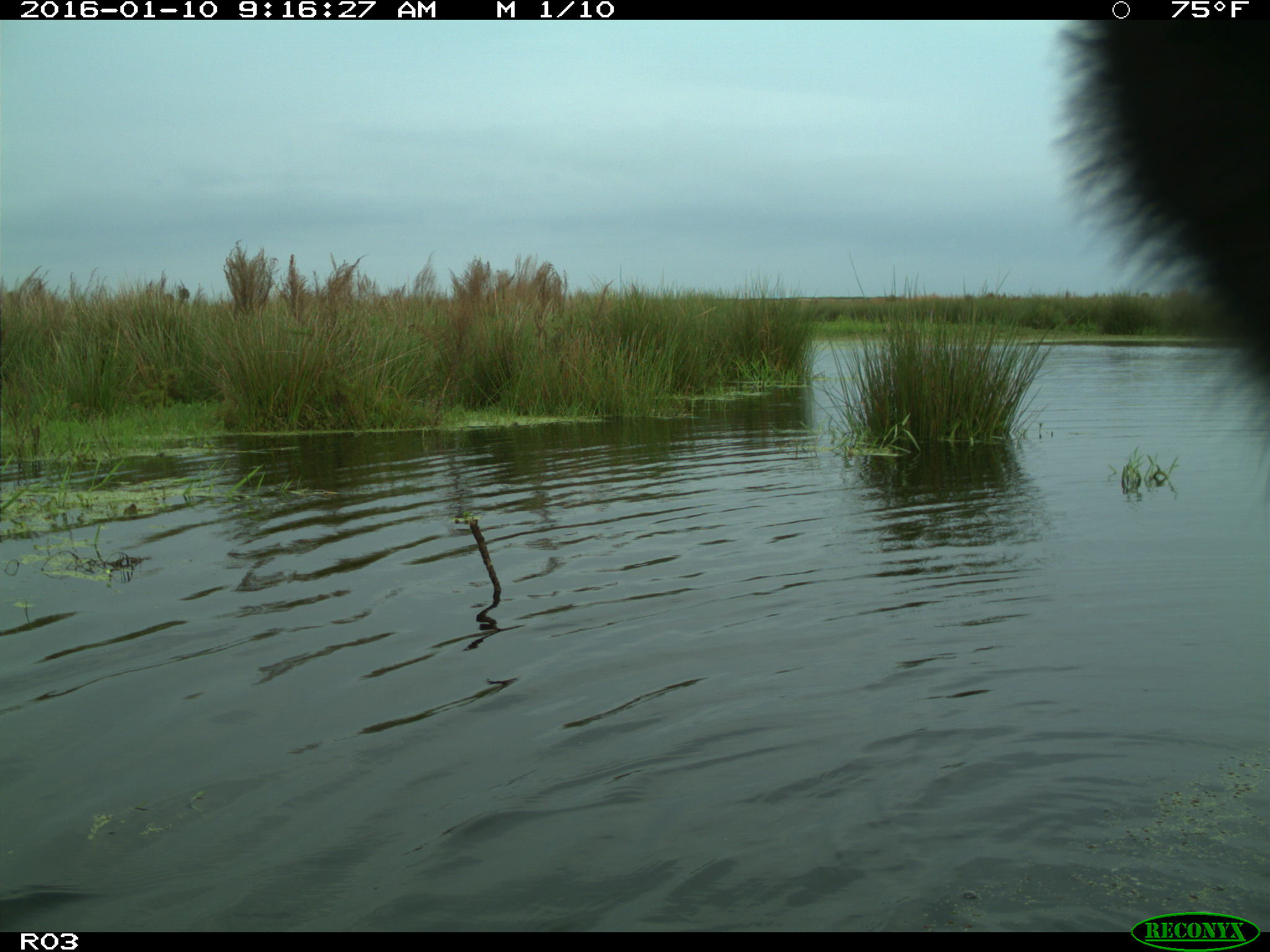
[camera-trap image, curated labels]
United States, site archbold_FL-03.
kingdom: Animalia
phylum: Chordata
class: Mammalia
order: Artiodactyla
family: Bovidae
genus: Bos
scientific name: Bos taurus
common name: domestic cow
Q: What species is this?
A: Bos taurus (domestic cow).